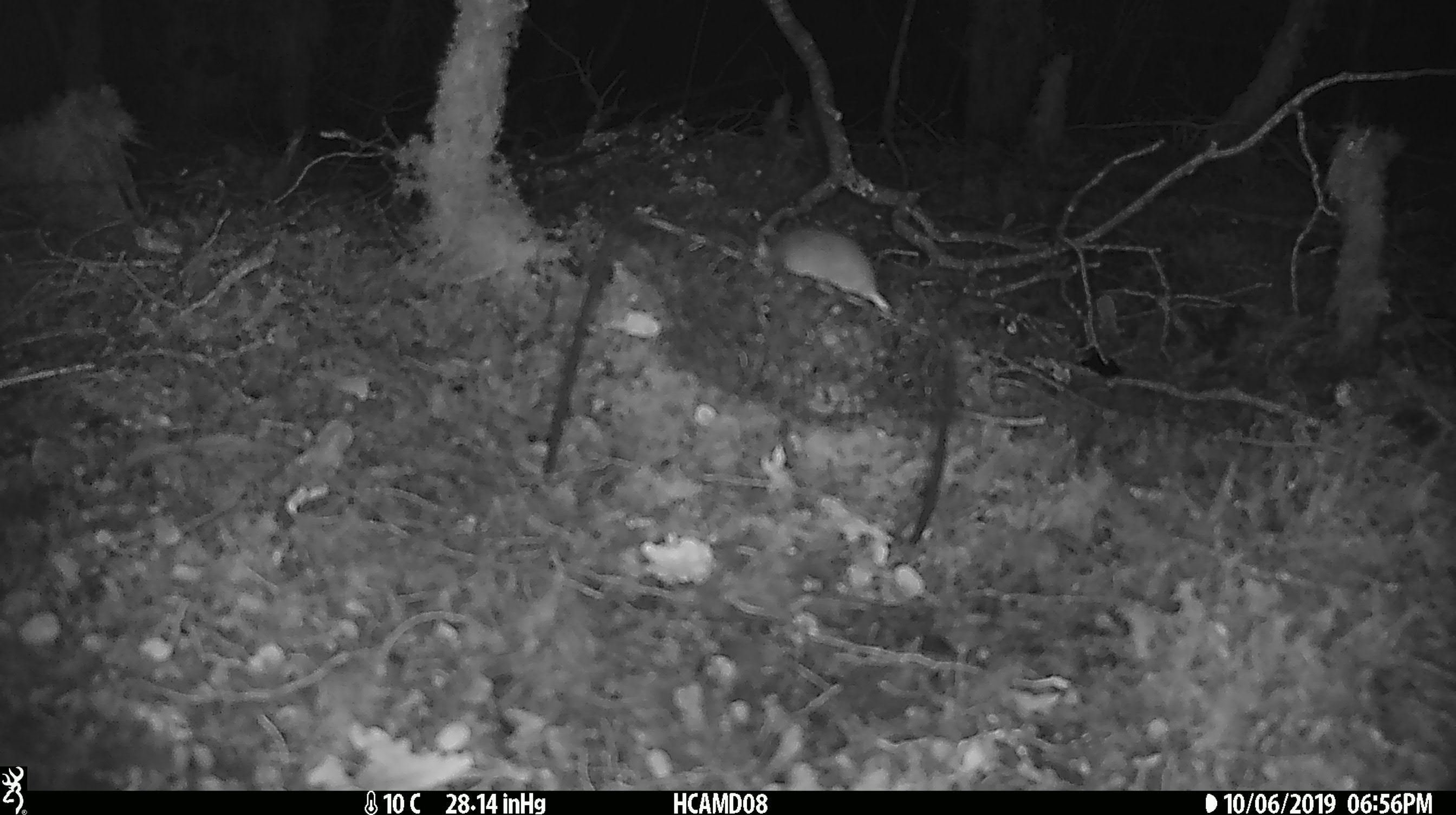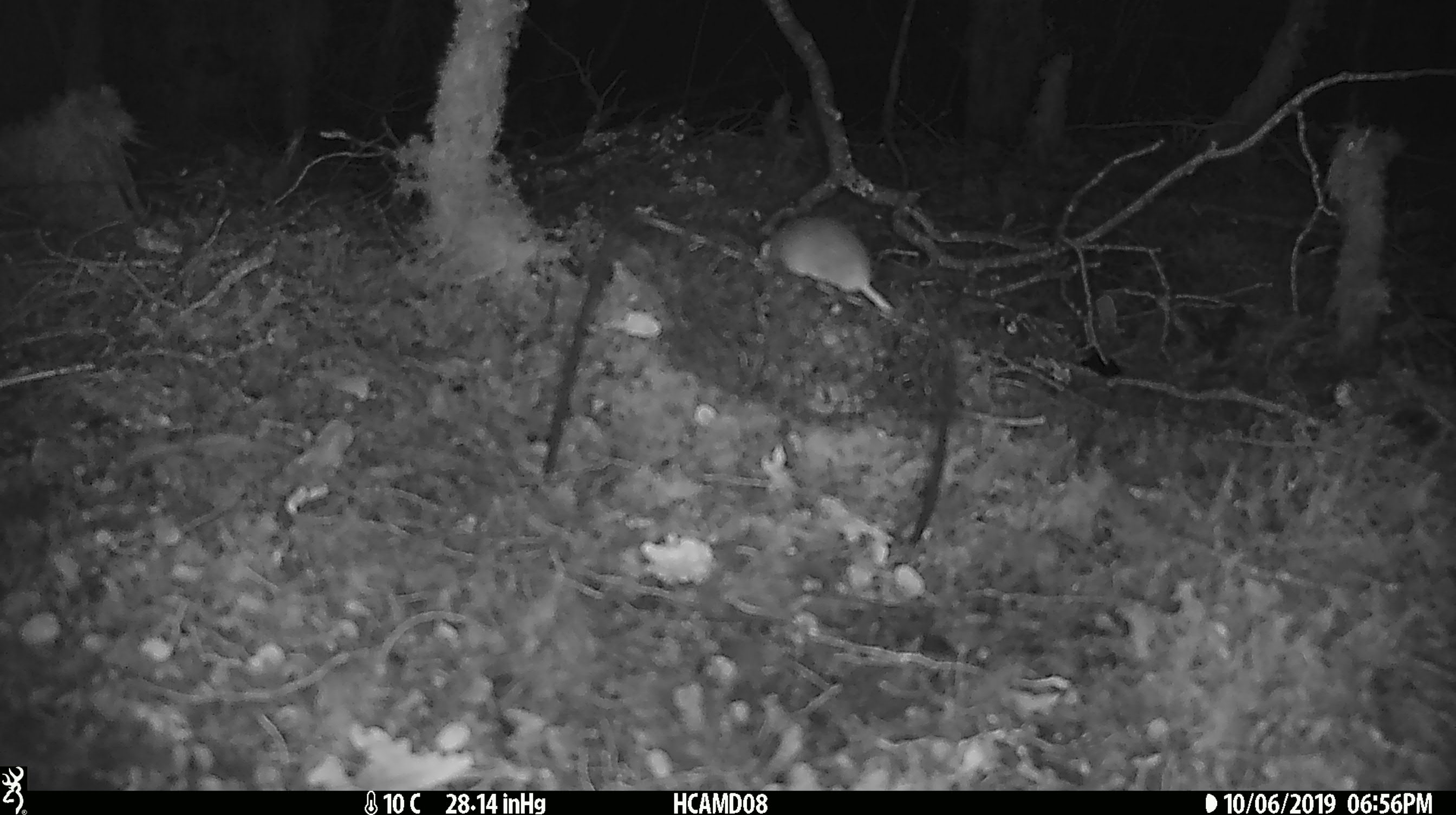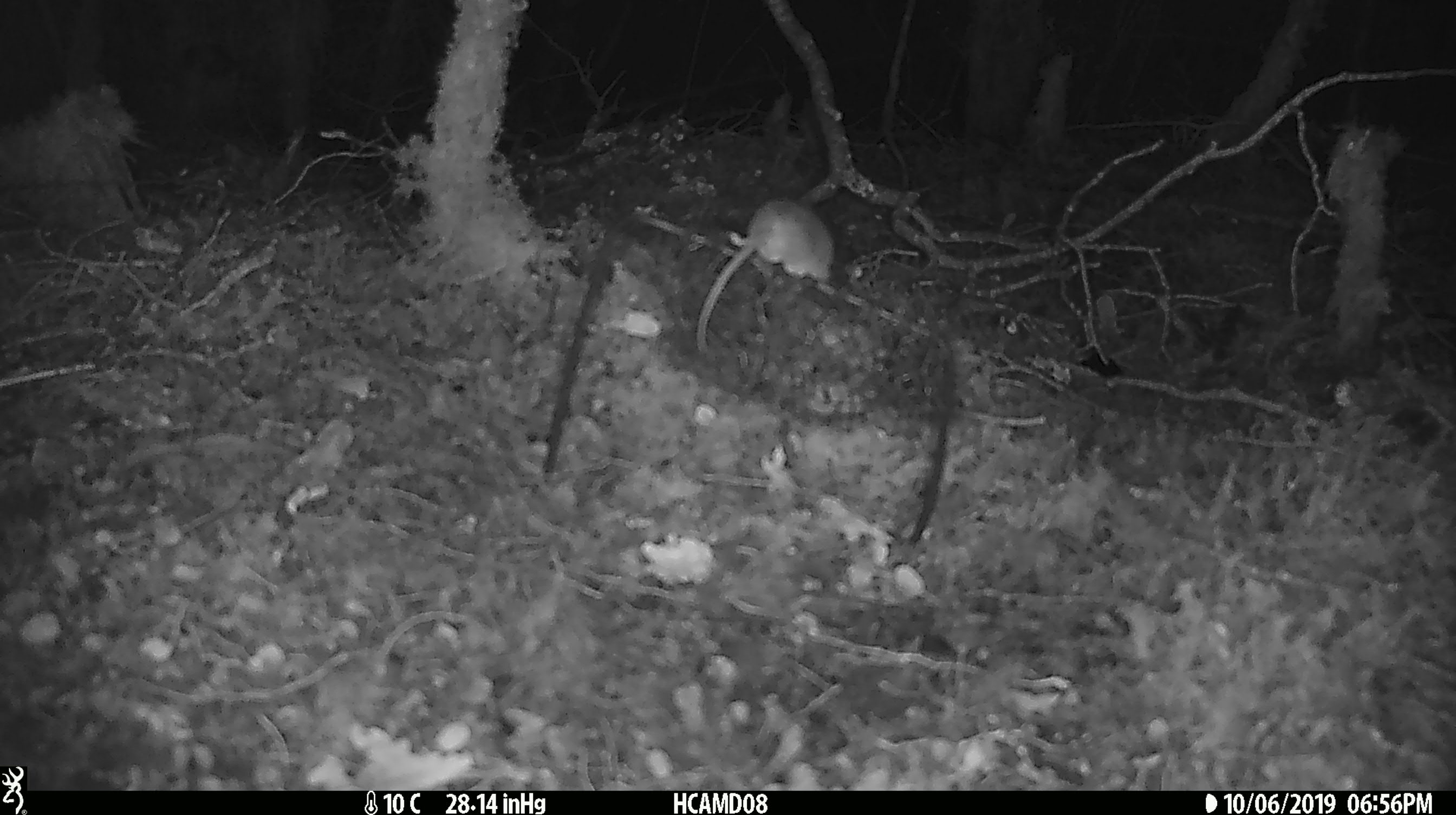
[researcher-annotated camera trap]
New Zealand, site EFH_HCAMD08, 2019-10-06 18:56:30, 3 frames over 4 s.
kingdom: Animalia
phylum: Chordata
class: Mammalia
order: Rodentia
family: Muridae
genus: Mus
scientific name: Mus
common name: mouse